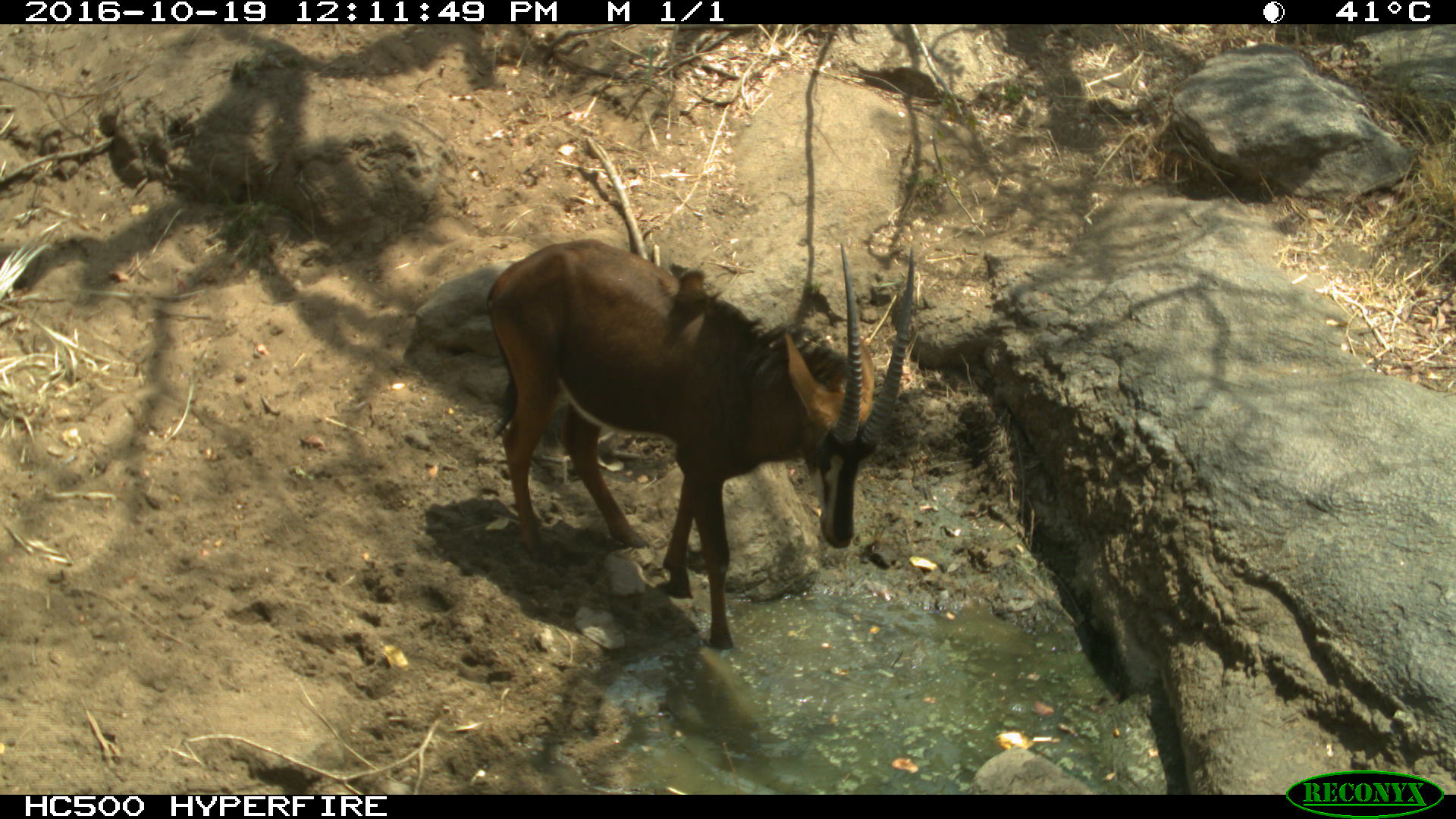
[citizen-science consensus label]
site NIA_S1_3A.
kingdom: Animalia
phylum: Chordata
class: Mammalia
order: Artiodactyla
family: Bovidae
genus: Hippotragus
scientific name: Hippotragus niger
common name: sable antelope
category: sable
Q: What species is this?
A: Sable (sable antelope) (Hippotragus niger).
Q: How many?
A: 1.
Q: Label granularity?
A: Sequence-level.